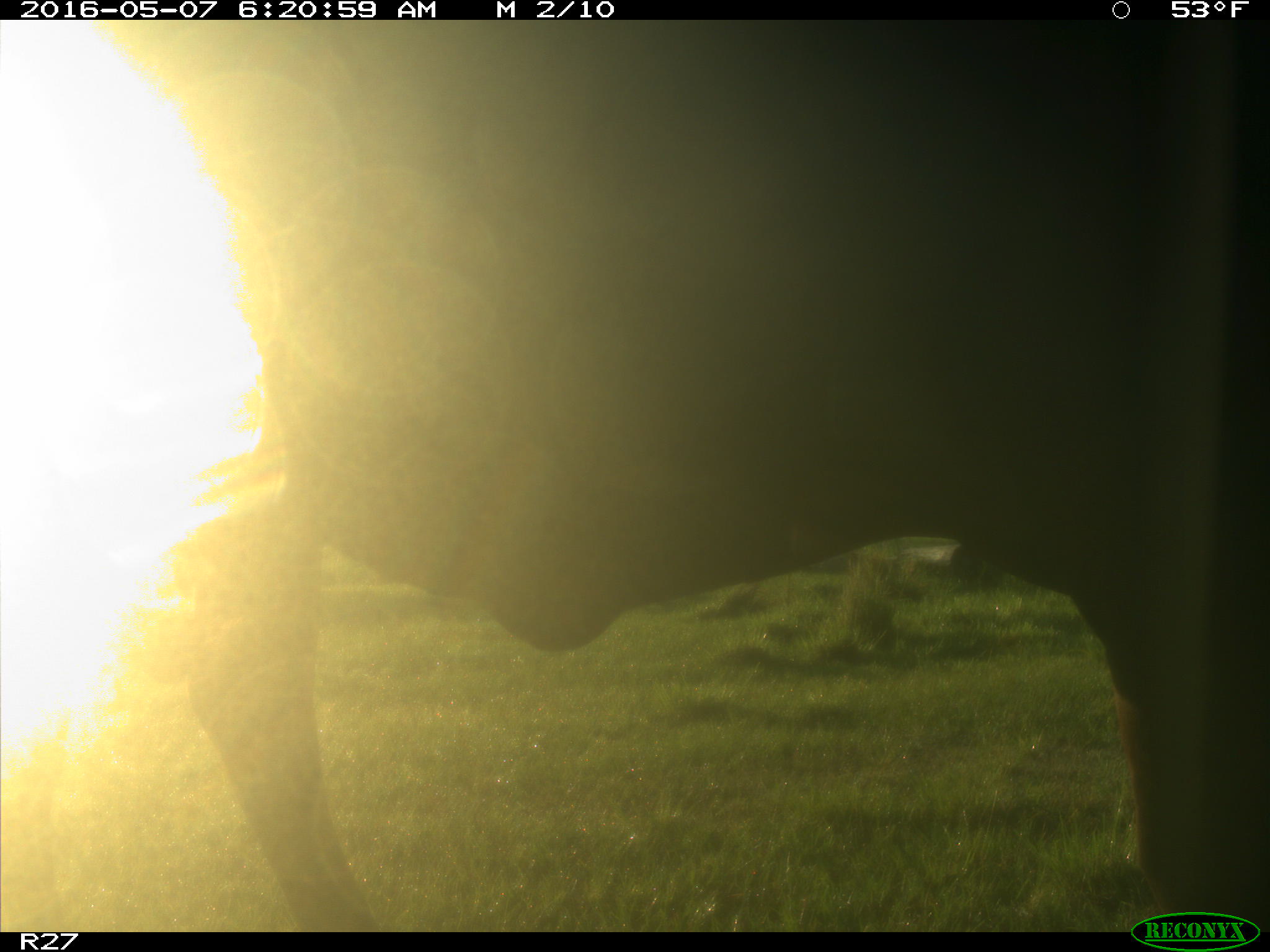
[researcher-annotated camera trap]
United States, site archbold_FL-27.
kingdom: Animalia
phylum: Chordata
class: Mammalia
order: Artiodactyla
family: Bovidae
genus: Bos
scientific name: Bos taurus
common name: domestic cow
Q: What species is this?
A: Bos taurus (domestic cow).